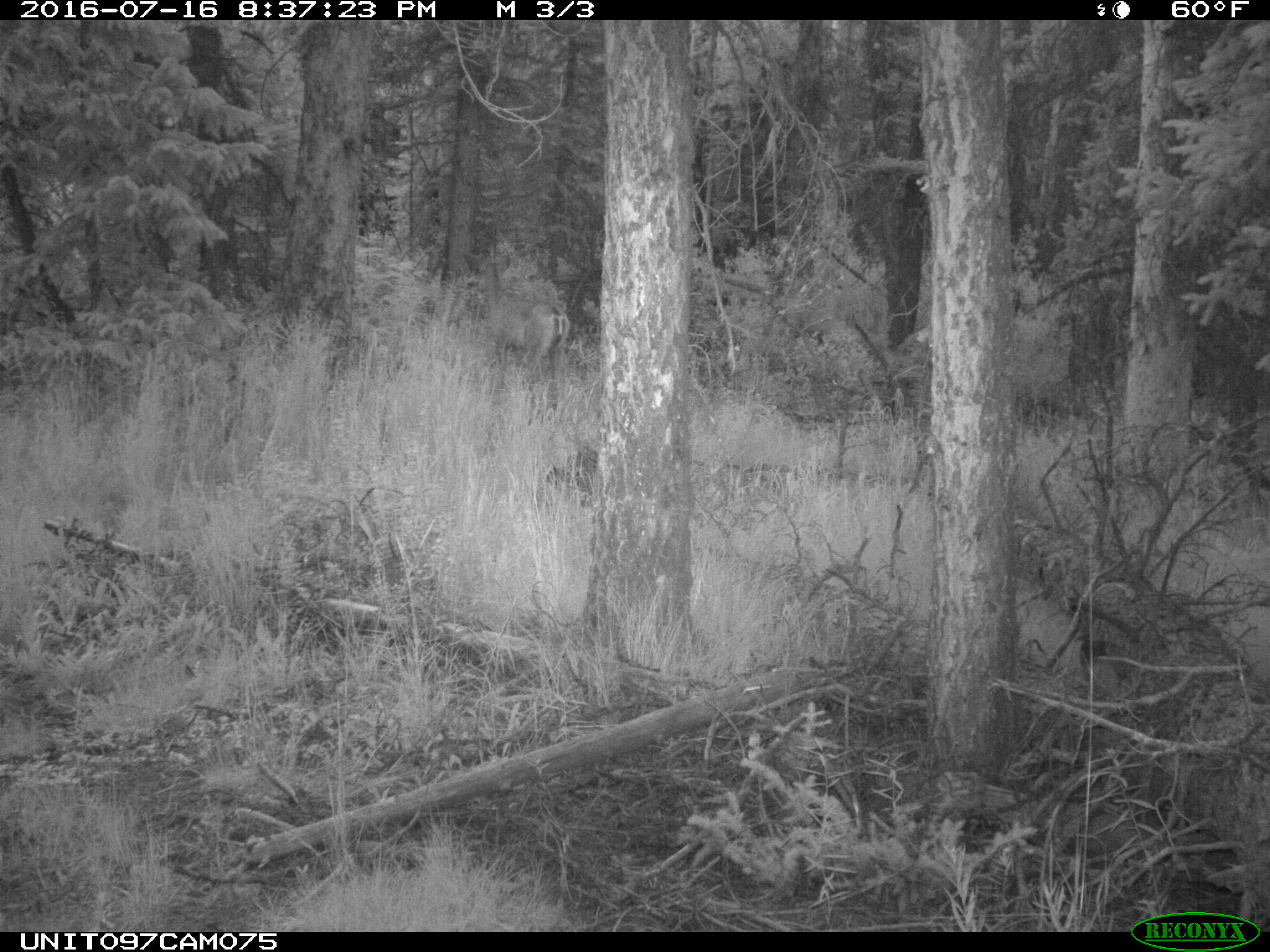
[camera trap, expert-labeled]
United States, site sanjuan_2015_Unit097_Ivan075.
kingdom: Animalia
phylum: Chordata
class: Mammalia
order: Artiodactyla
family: Cervidae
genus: Odocoileus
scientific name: Odocoileus hemionus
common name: mule deer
Odocoileus hemionus (mule deer).